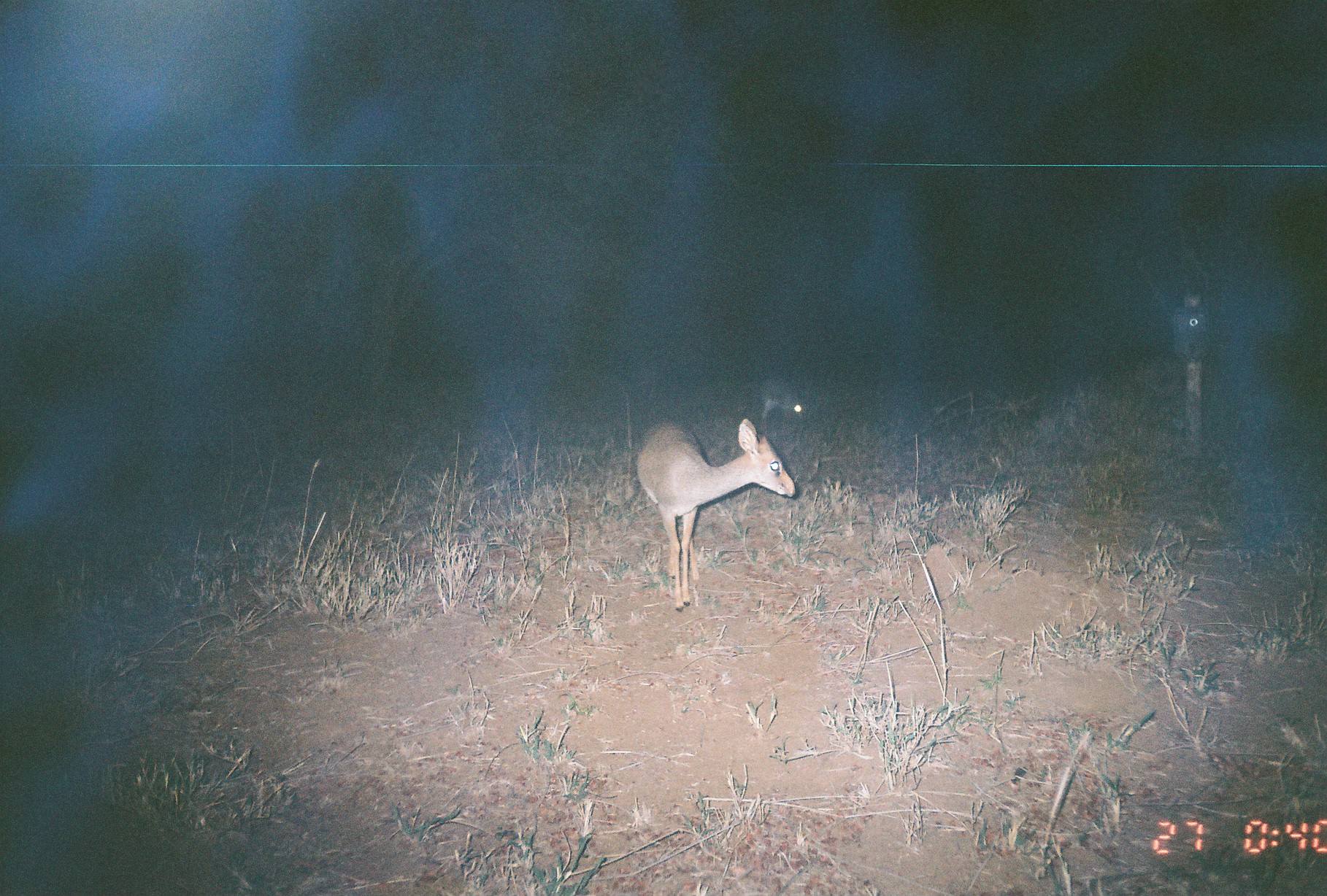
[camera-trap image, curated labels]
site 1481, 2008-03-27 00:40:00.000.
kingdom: Animalia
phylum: Chordata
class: Mammalia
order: Artiodactyla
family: Bovidae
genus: Madoqua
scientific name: Madoqua guentheri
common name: günther's dik-dik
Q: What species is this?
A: Madoqua guentheri (günther's dik-dik).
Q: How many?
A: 2.